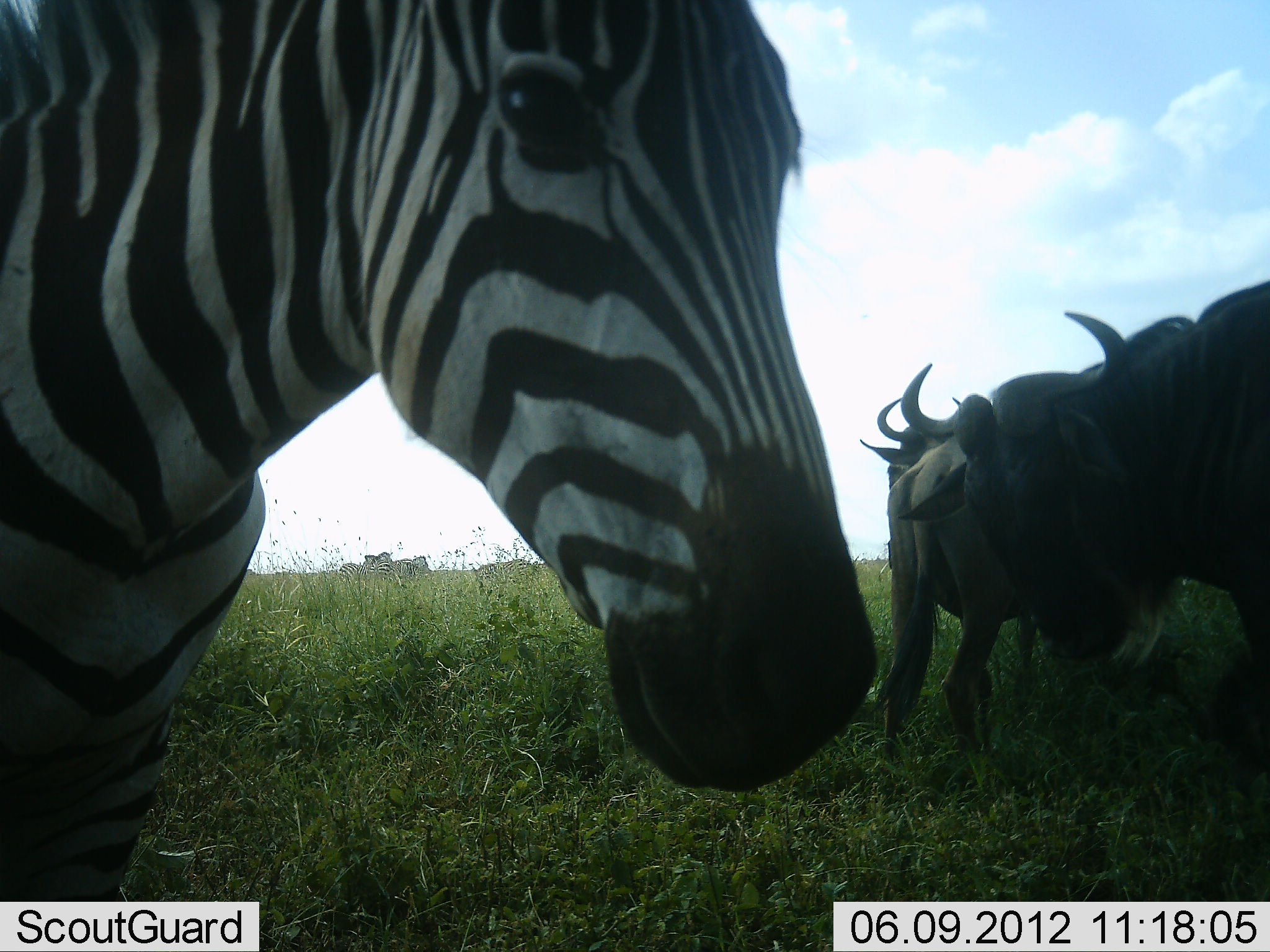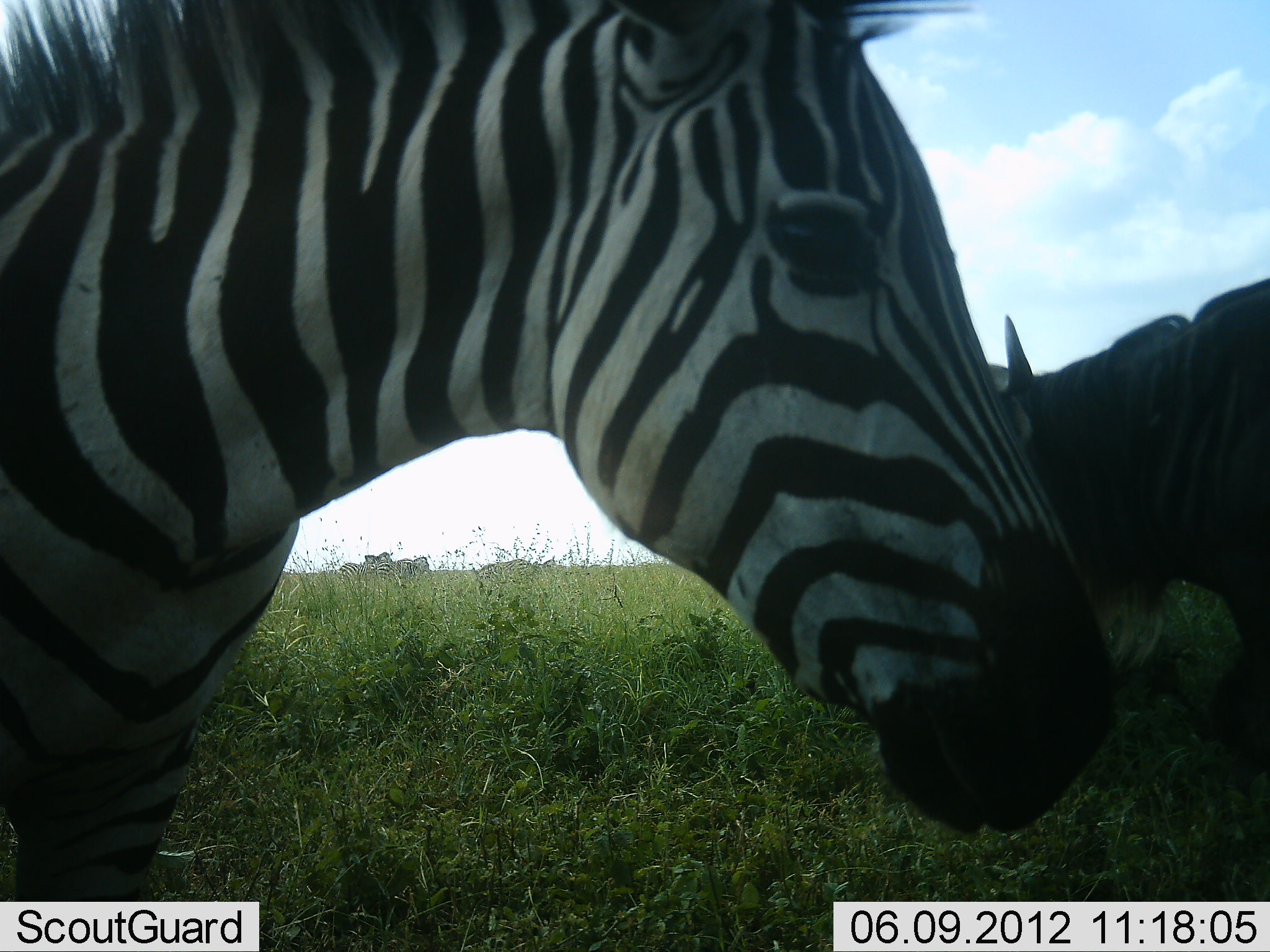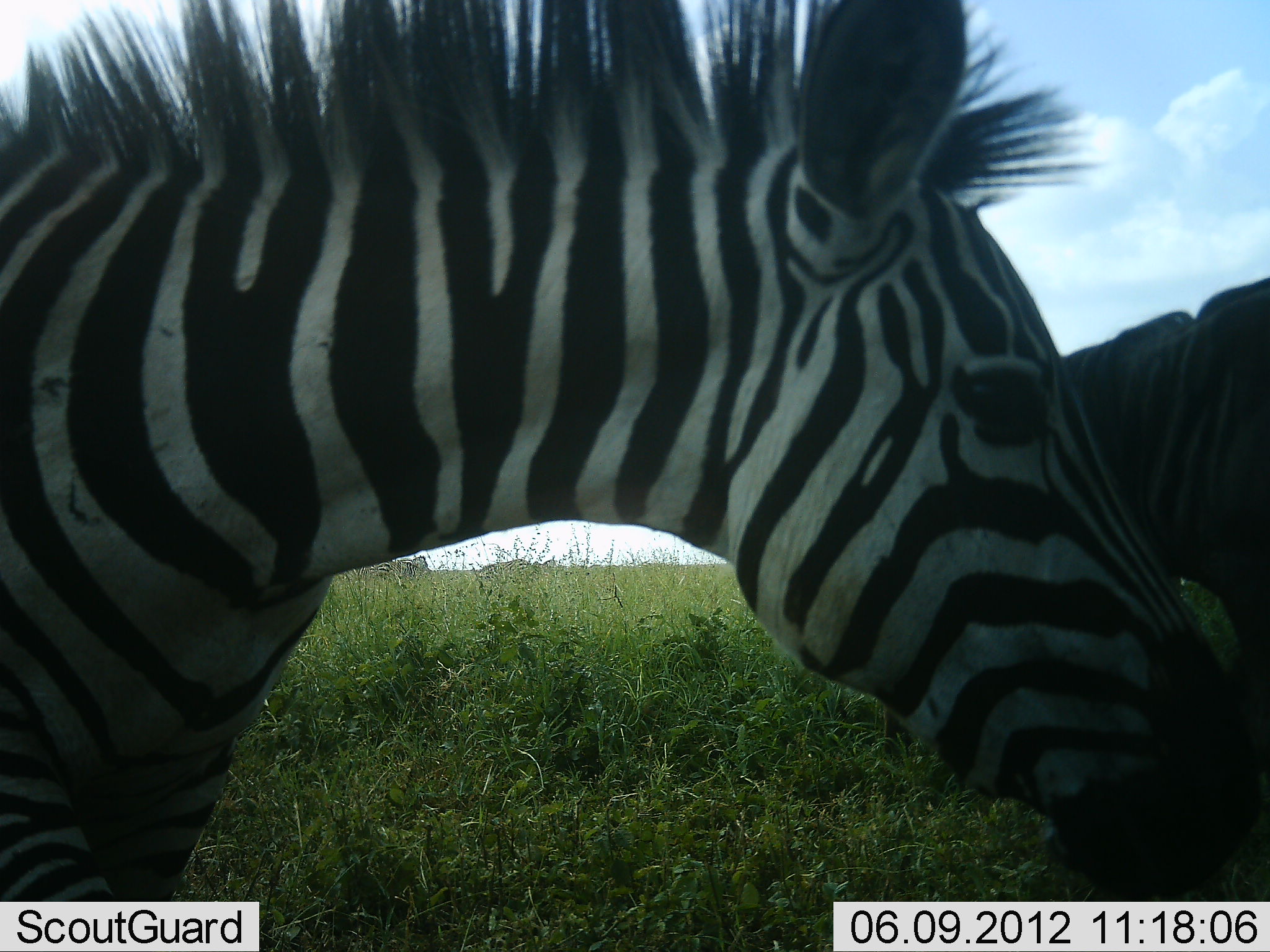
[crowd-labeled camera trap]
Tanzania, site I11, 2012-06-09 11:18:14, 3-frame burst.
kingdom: Animalia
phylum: Chordata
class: Mammalia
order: Artiodactyla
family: Bovidae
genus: Connochaetes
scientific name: Connochaetes taurinus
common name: blue wildebeest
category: wildebeest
Wildebeest (blue wildebeest) (Connochaetes taurinus), count 3. Behavior (volunteer vote fractions): standing 100%, resting 0%, moving 0%, interacting 9%. Young present (vote fraction): 0%. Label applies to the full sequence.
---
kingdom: Animalia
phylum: Chordata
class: Mammalia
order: Perissodactyla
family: Equidae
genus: Equus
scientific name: Equus quagga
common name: plains zebra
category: zebra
Zebra (plains zebra) (Equus quagga), count 1. Behavior (volunteer vote fractions): standing 92%, resting 0%, moving 31%, interacting 0%. Young present (vote fraction): 0%. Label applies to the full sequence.